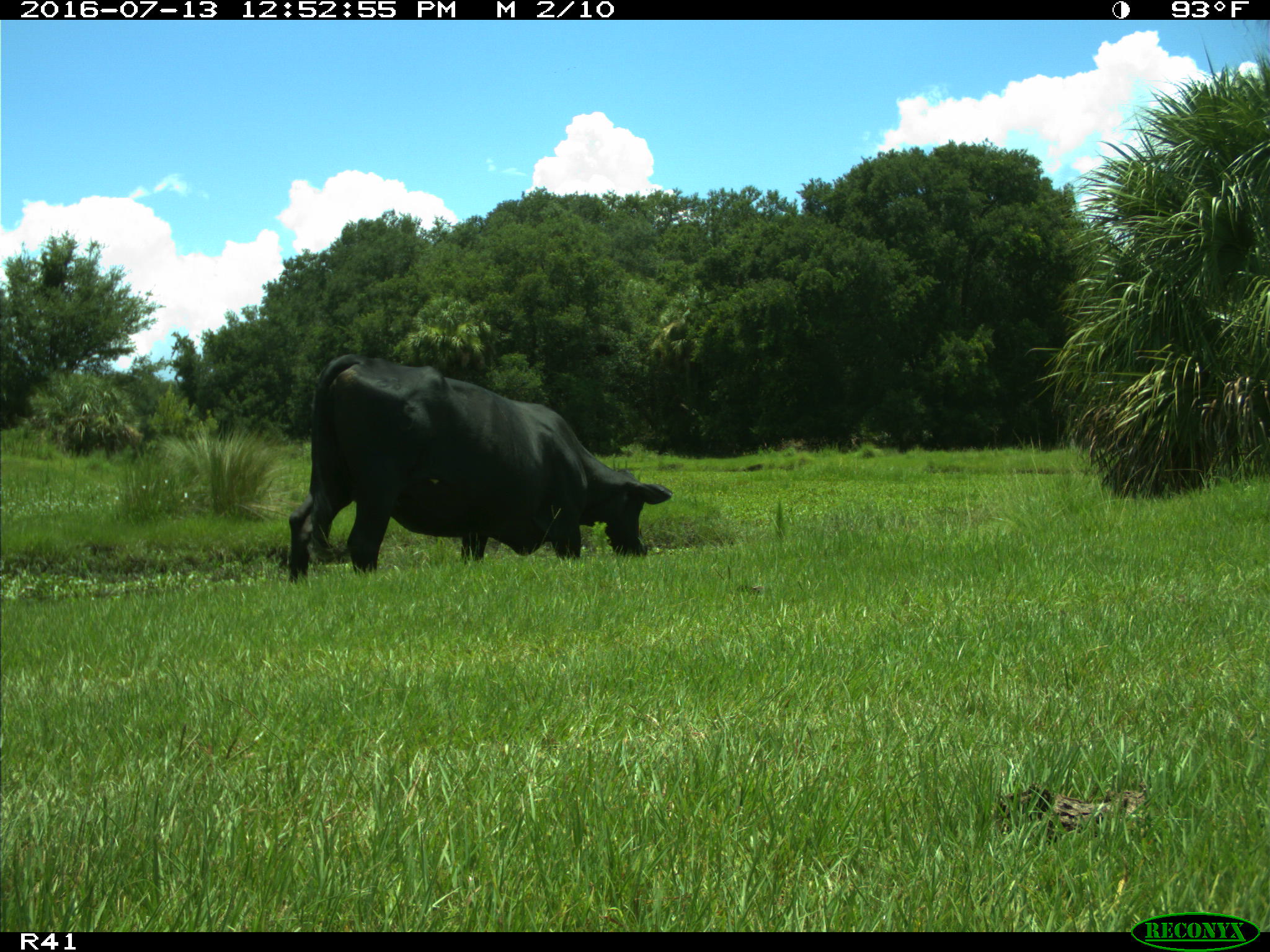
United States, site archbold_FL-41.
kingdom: Animalia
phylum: Chordata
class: Mammalia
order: Artiodactyla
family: Bovidae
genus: Bos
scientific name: Bos taurus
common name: domestic cow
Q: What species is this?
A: Bos taurus (domestic cow).